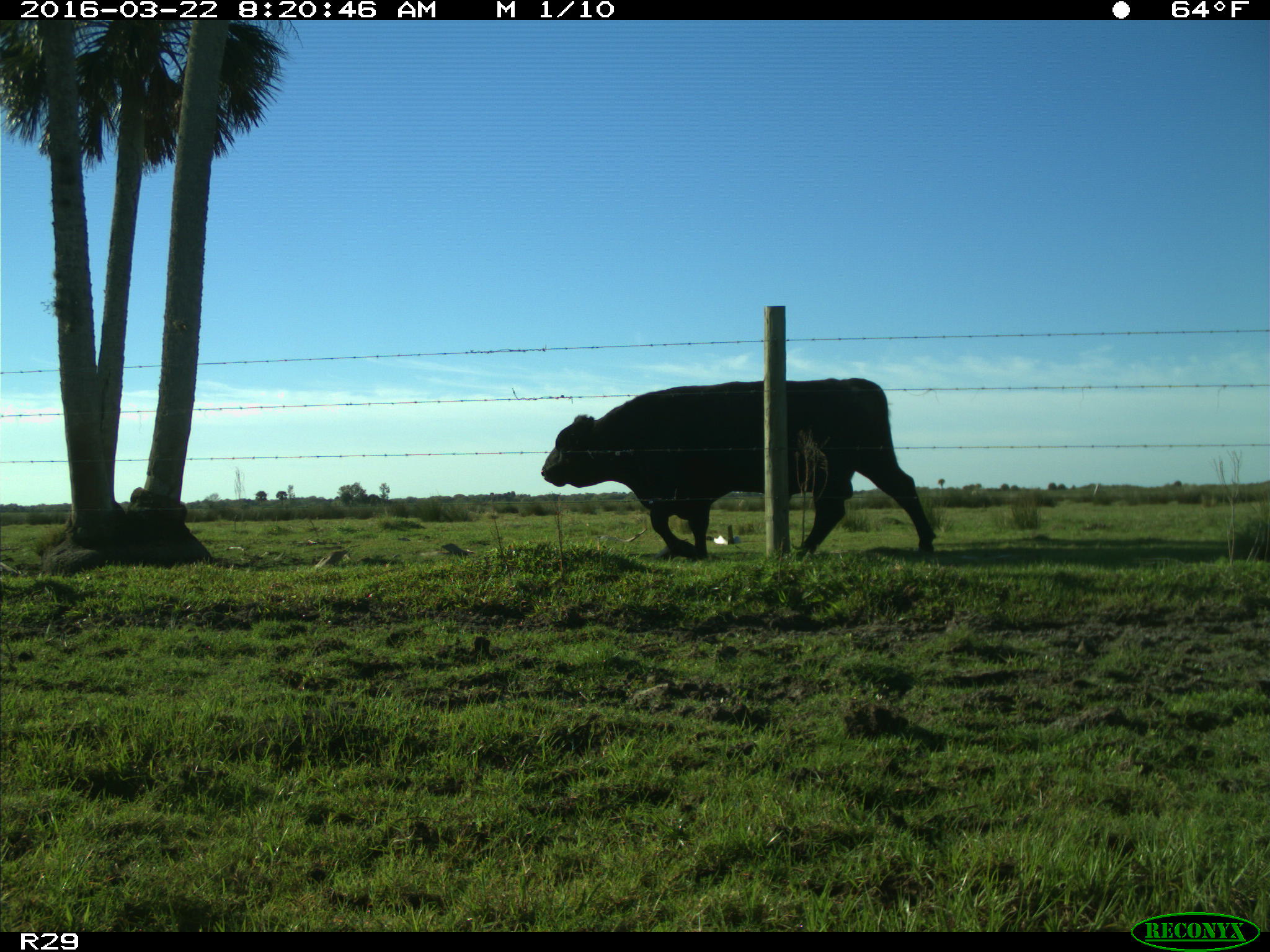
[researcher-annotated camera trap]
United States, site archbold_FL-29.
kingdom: Animalia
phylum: Chordata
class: Mammalia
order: Artiodactyla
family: Bovidae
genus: Bos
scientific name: Bos taurus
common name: domestic cow